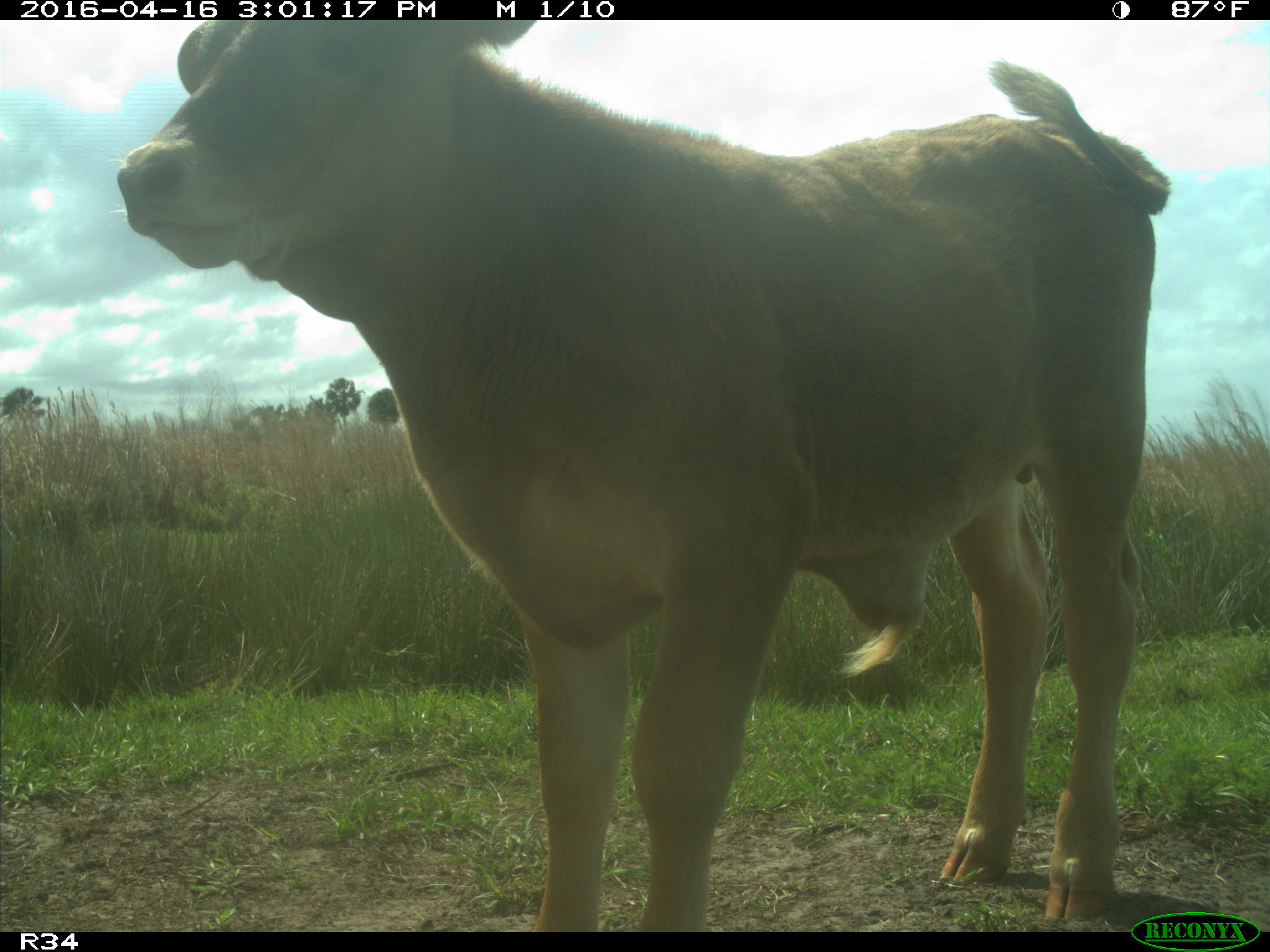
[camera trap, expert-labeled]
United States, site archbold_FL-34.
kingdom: Animalia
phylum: Chordata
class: Mammalia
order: Artiodactyla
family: Bovidae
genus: Bos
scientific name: Bos taurus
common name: domestic cow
Bos taurus (domestic cow).